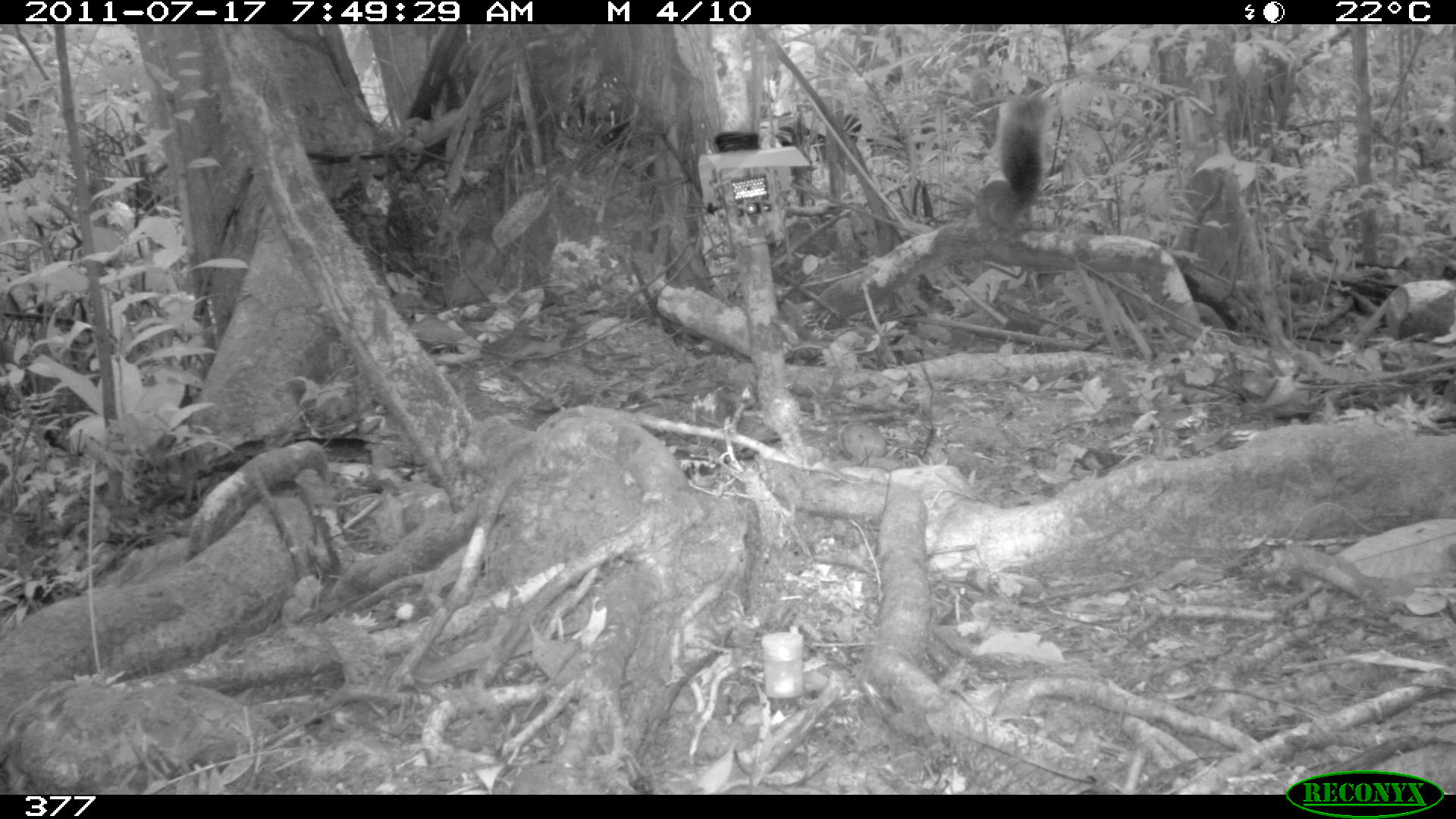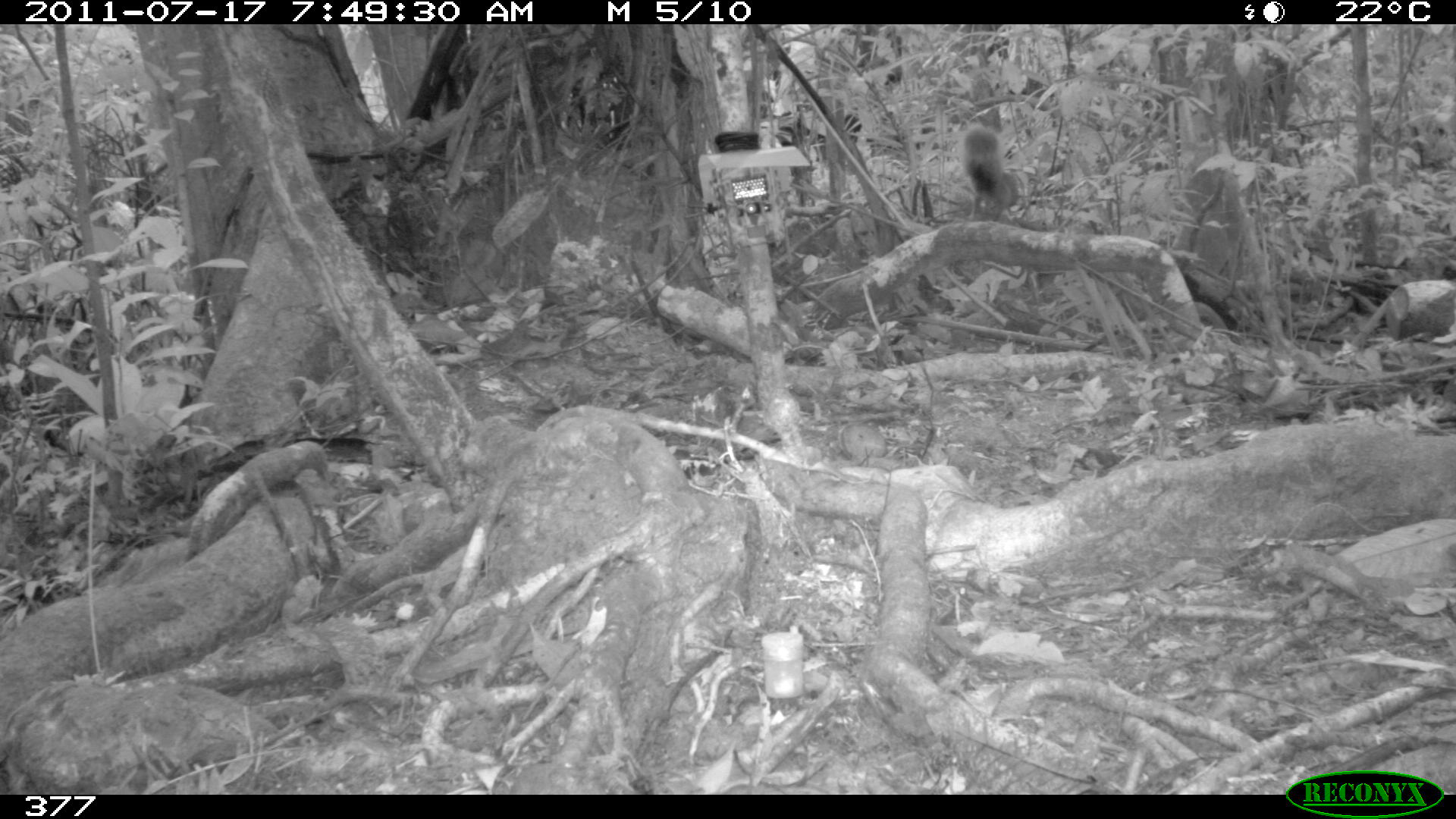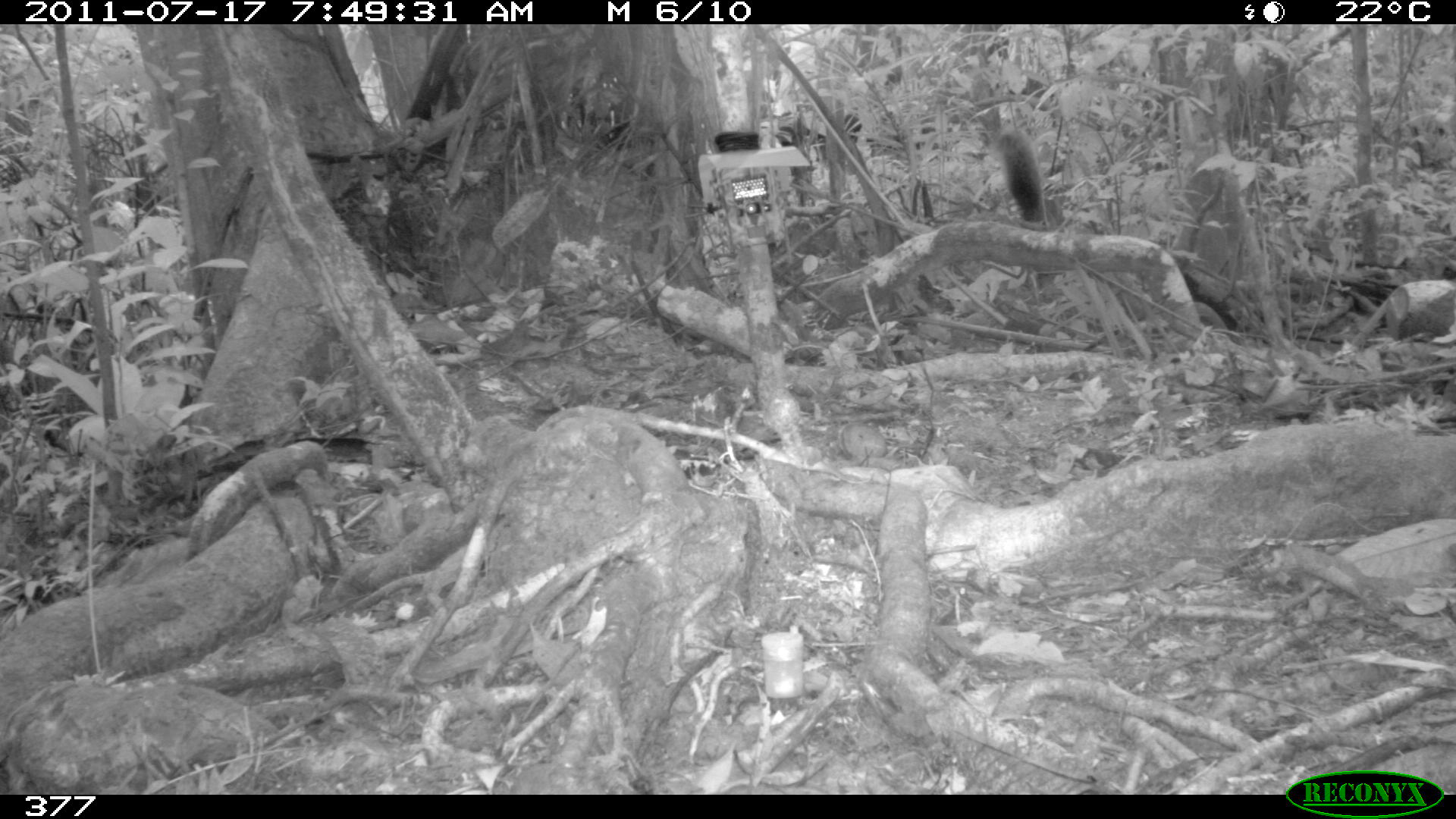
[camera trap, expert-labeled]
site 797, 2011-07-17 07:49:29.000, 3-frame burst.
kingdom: Animalia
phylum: Chordata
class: Mammalia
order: Rodentia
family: Sciuridae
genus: Sciurus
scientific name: Sciurus spadiceus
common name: southern amazon red squirrel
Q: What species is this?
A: Sciurus spadiceus (southern amazon red squirrel).